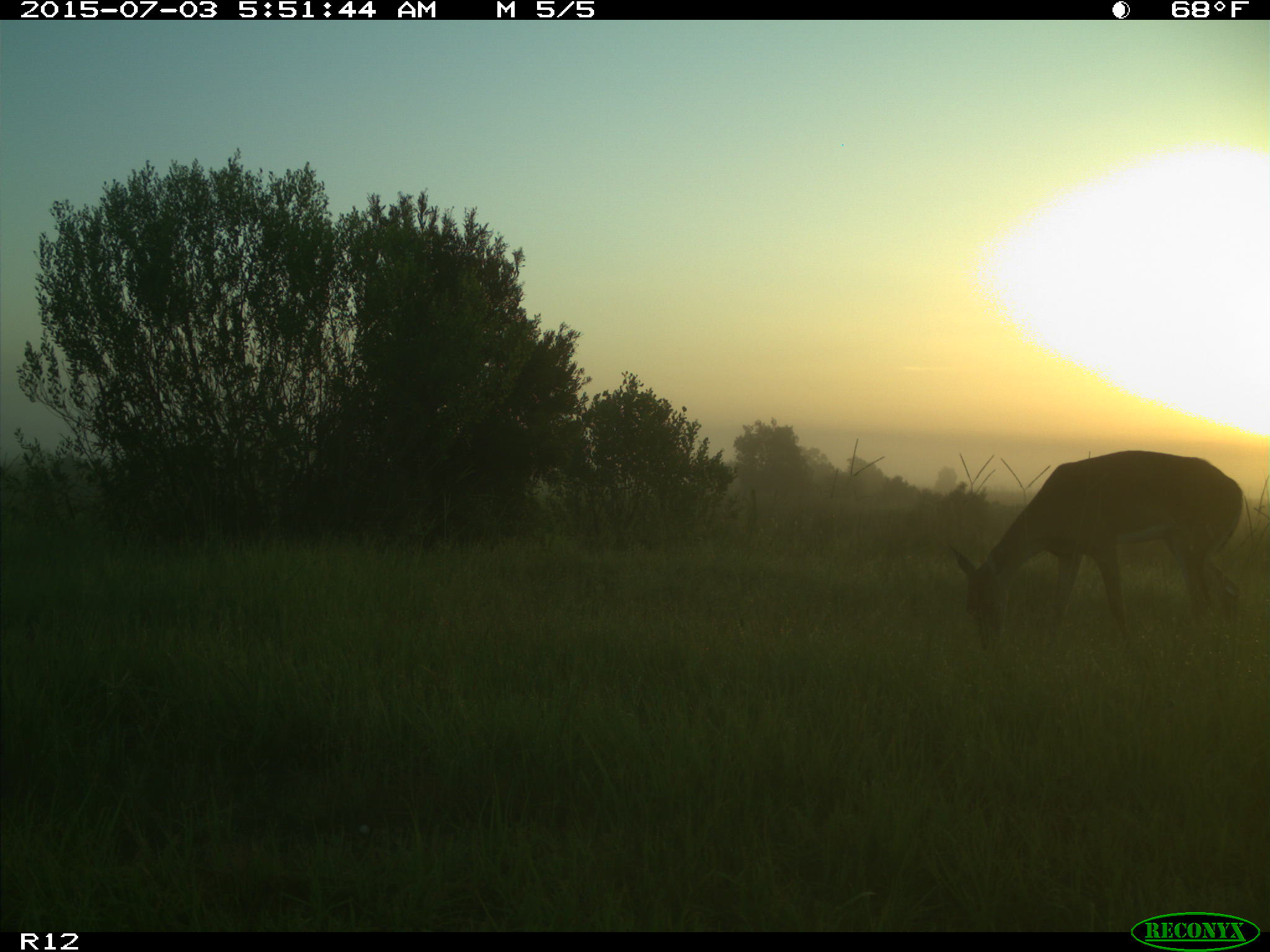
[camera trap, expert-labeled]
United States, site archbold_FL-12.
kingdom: Animalia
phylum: Chordata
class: Mammalia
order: Artiodactyla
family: Cervidae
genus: Odocoileus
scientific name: Odocoileus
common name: deer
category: unidentified deer